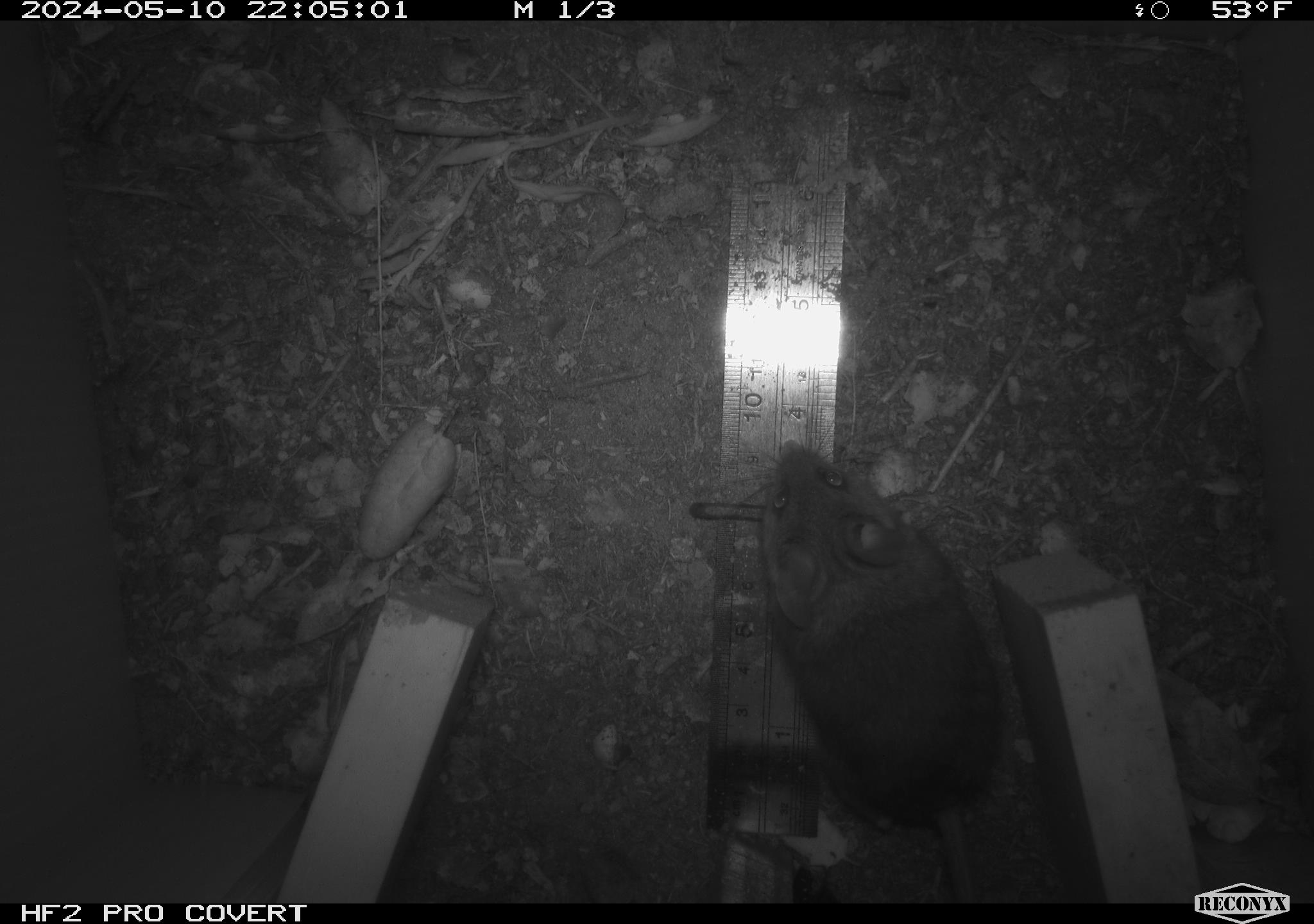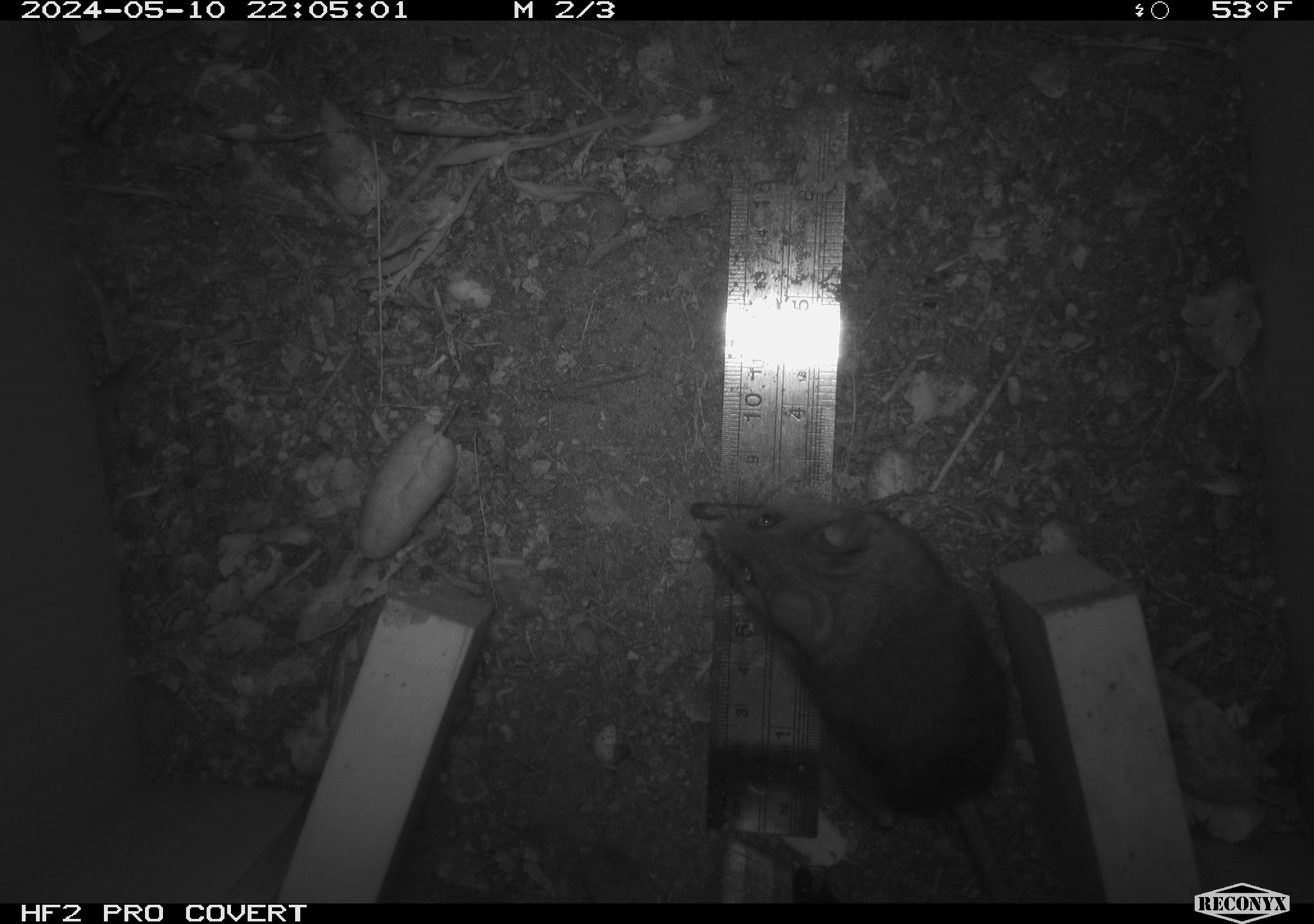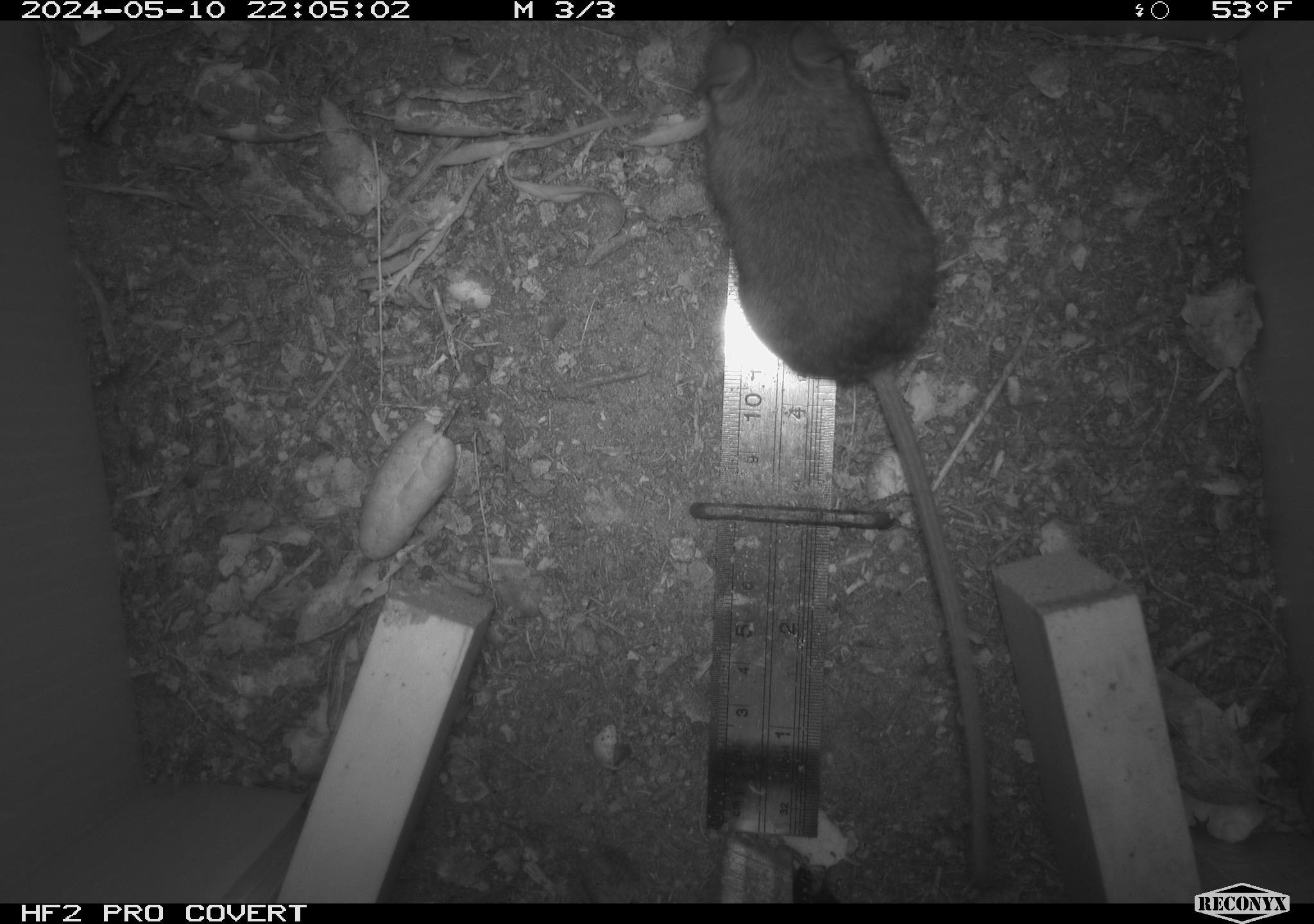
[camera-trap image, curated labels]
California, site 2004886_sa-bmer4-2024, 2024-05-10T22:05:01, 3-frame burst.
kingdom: Animalia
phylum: Chordata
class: Mammalia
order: Rodentia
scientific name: Rodentia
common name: mouse species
Mouse species (Rodentia).